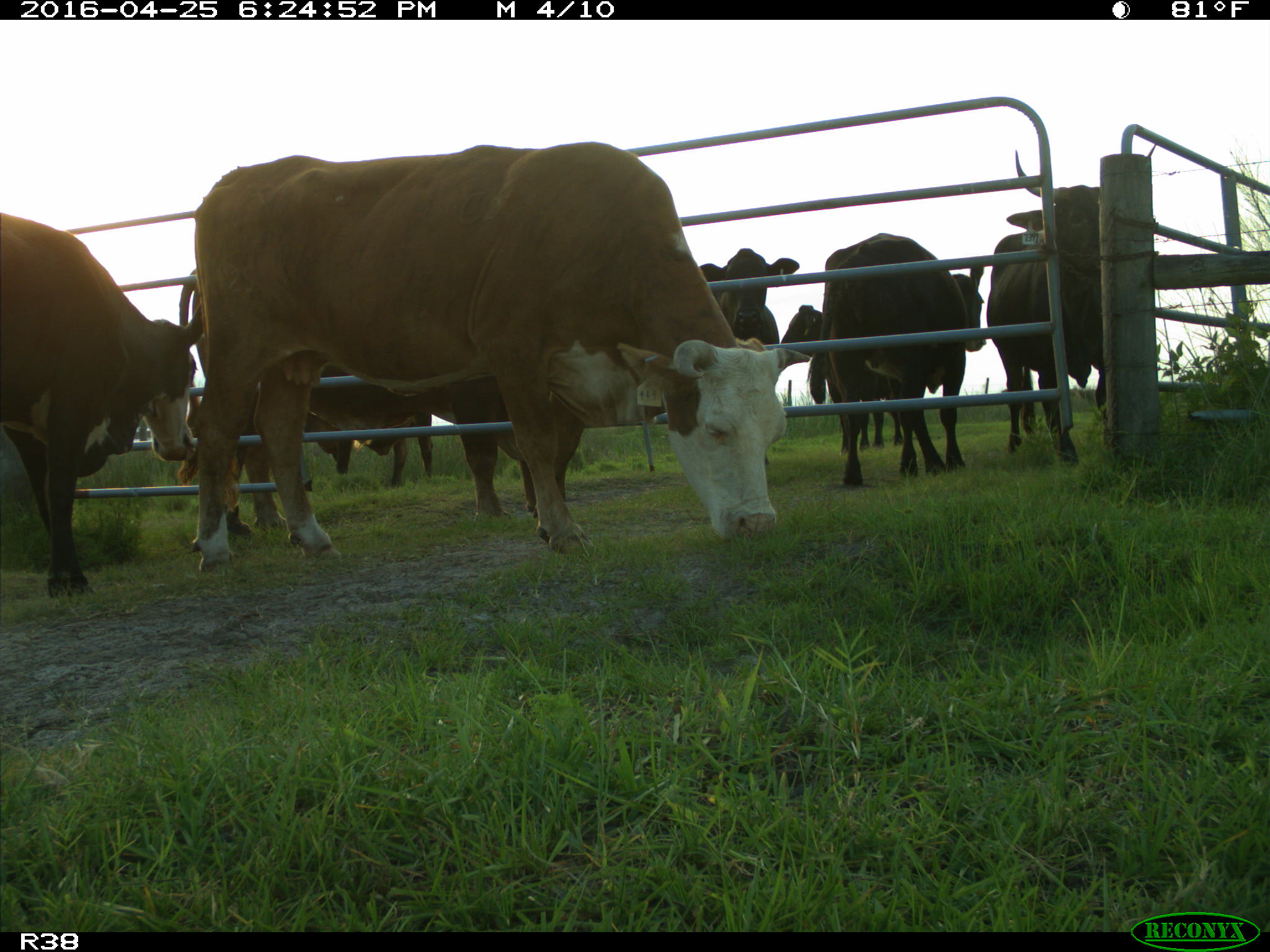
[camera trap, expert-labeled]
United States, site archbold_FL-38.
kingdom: Animalia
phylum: Chordata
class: Mammalia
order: Artiodactyla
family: Bovidae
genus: Bos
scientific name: Bos taurus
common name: domestic cow